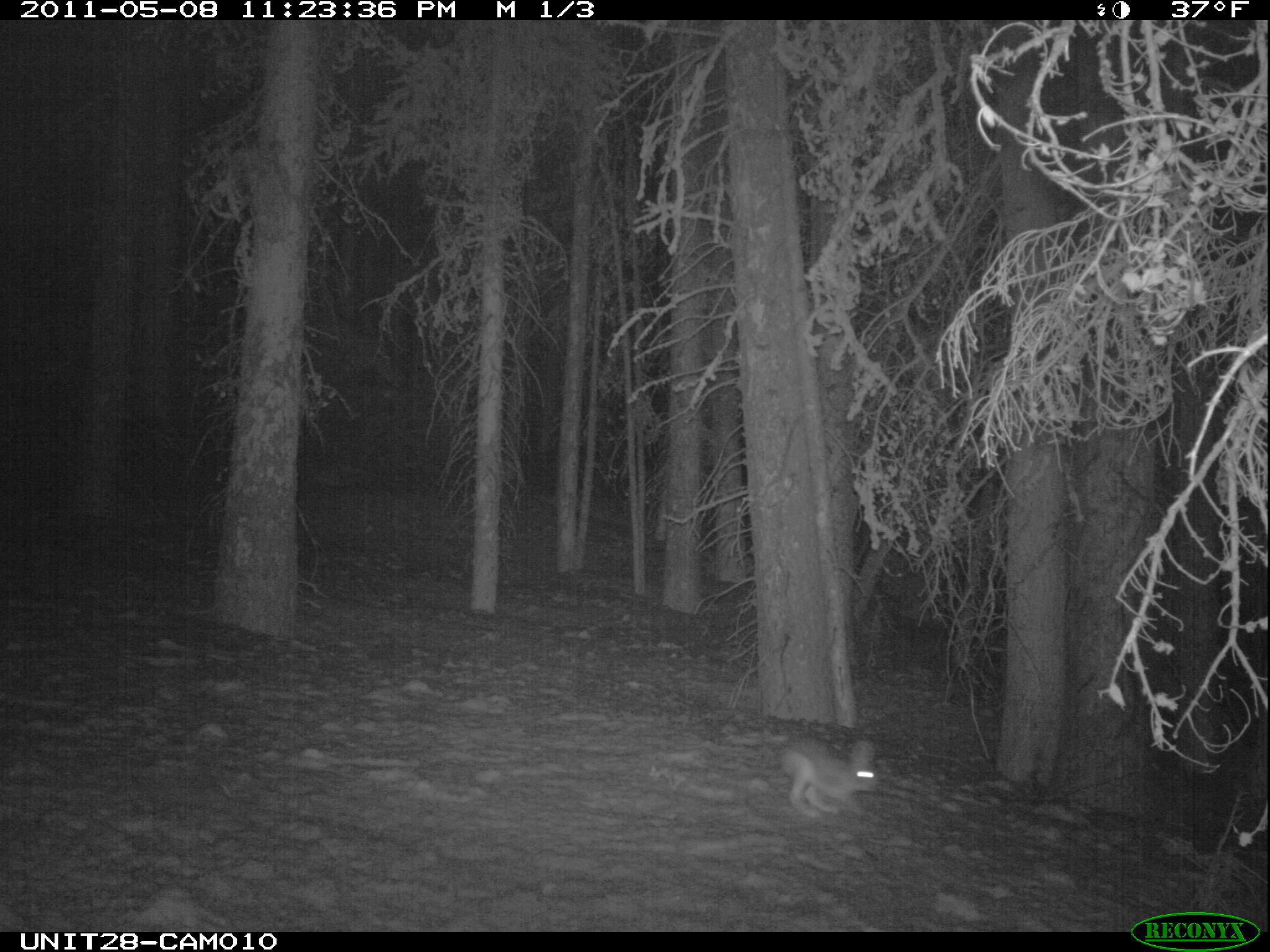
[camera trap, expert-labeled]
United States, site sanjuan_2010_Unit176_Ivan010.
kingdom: Animalia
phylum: Chordata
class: Mammalia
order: Lagomorpha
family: Leporidae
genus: Lepus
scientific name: Lepus americanus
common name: snowshoe hare